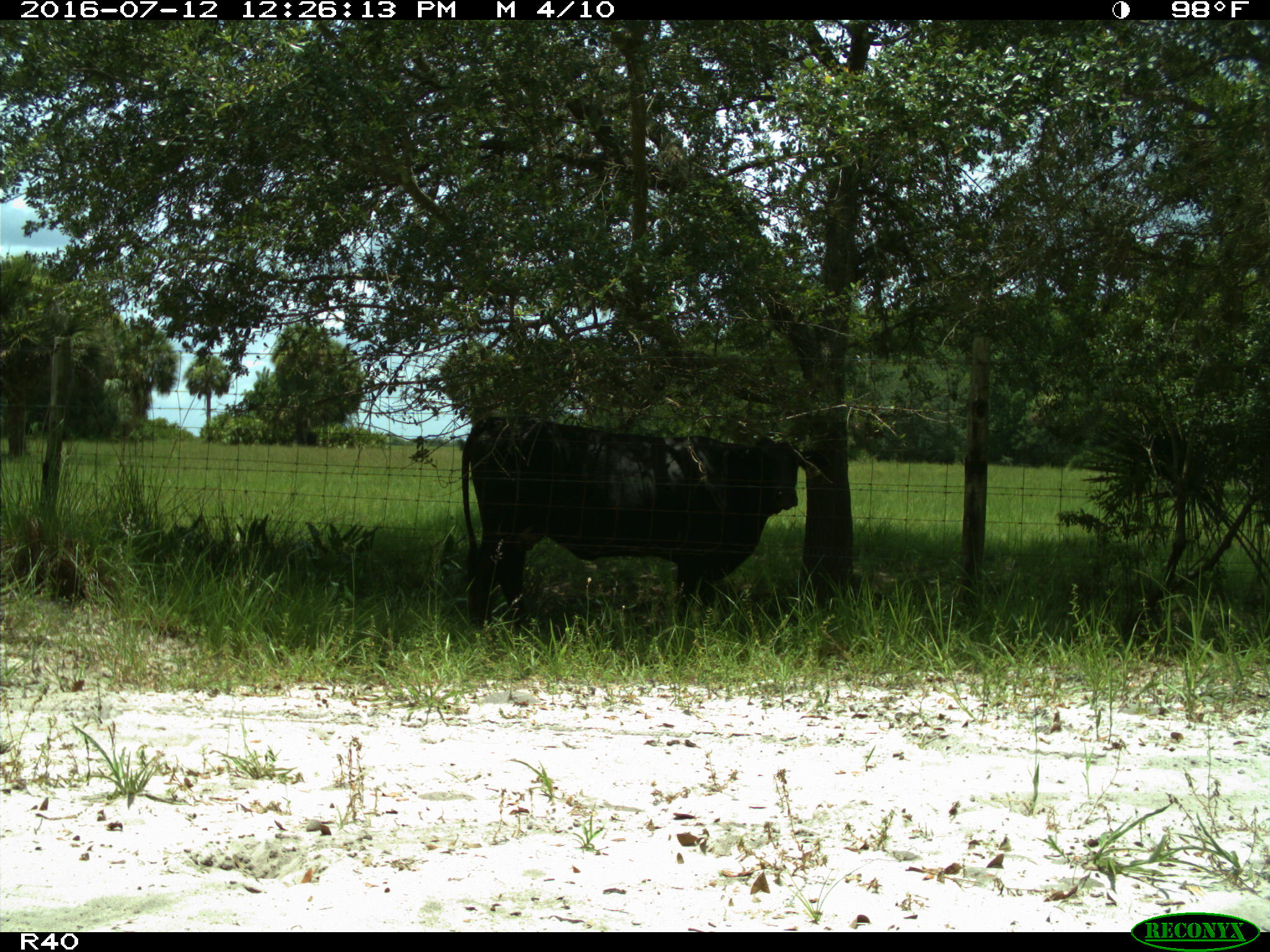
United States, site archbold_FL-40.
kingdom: Animalia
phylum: Chordata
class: Mammalia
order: Artiodactyla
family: Bovidae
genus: Bos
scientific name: Bos taurus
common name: domestic cow